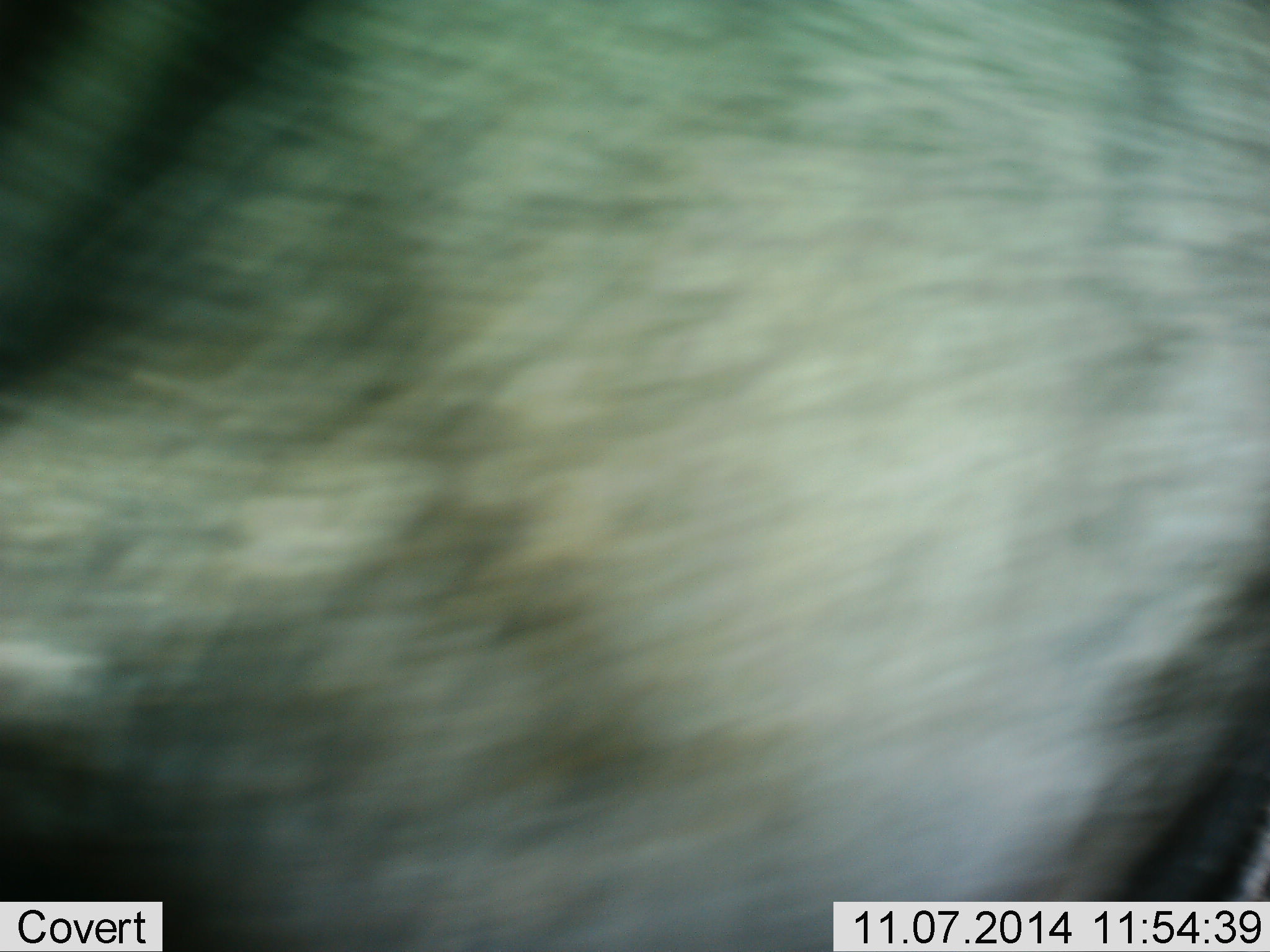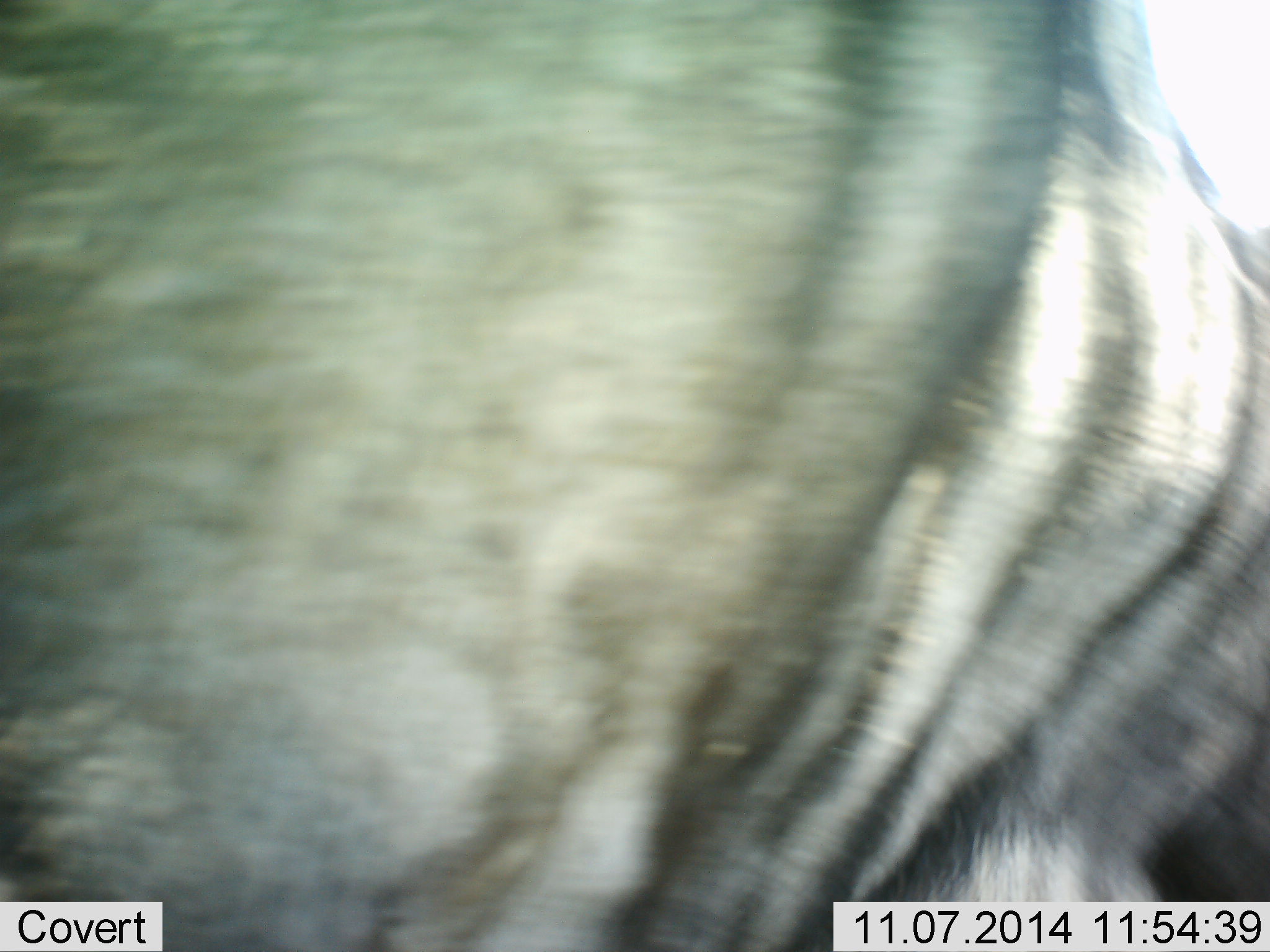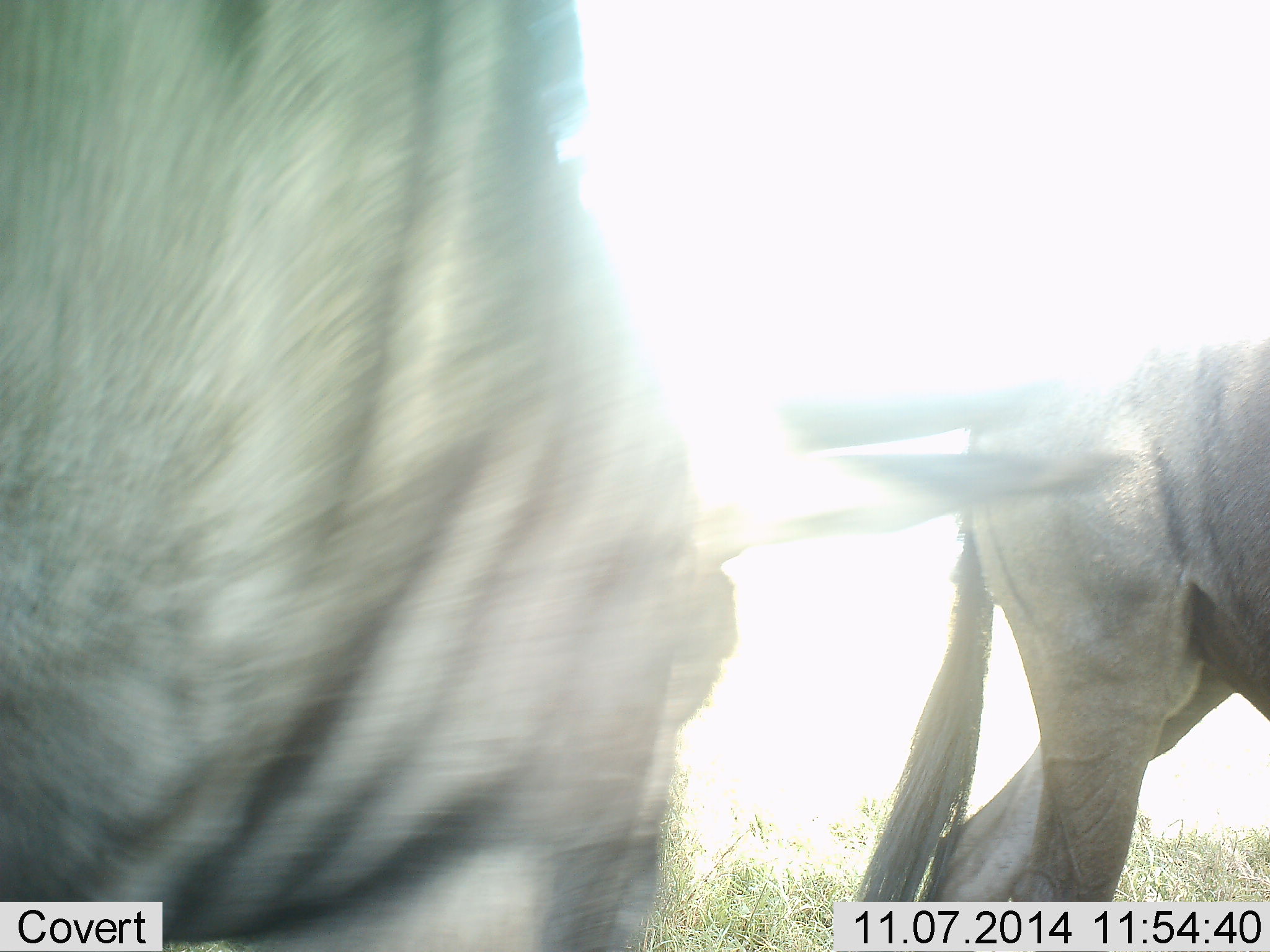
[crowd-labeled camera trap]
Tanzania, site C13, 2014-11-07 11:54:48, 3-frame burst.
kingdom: Animalia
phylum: Chordata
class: Mammalia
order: Artiodactyla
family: Bovidae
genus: Connochaetes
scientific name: Connochaetes taurinus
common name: blue wildebeest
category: wildebeest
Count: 2.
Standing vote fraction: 80%.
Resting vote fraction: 0%.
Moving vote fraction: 50%.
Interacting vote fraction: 0%.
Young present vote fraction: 0%.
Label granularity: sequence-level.